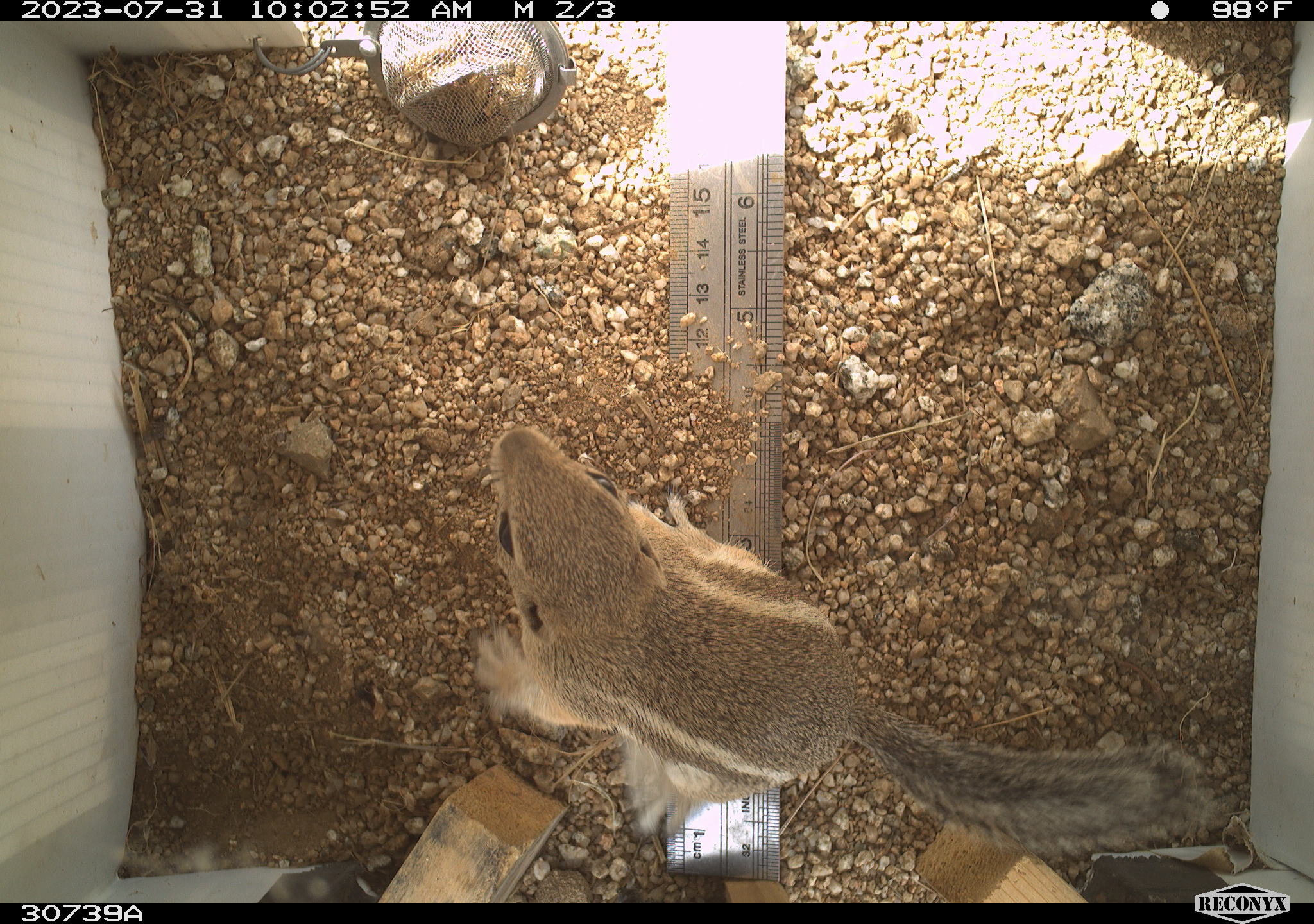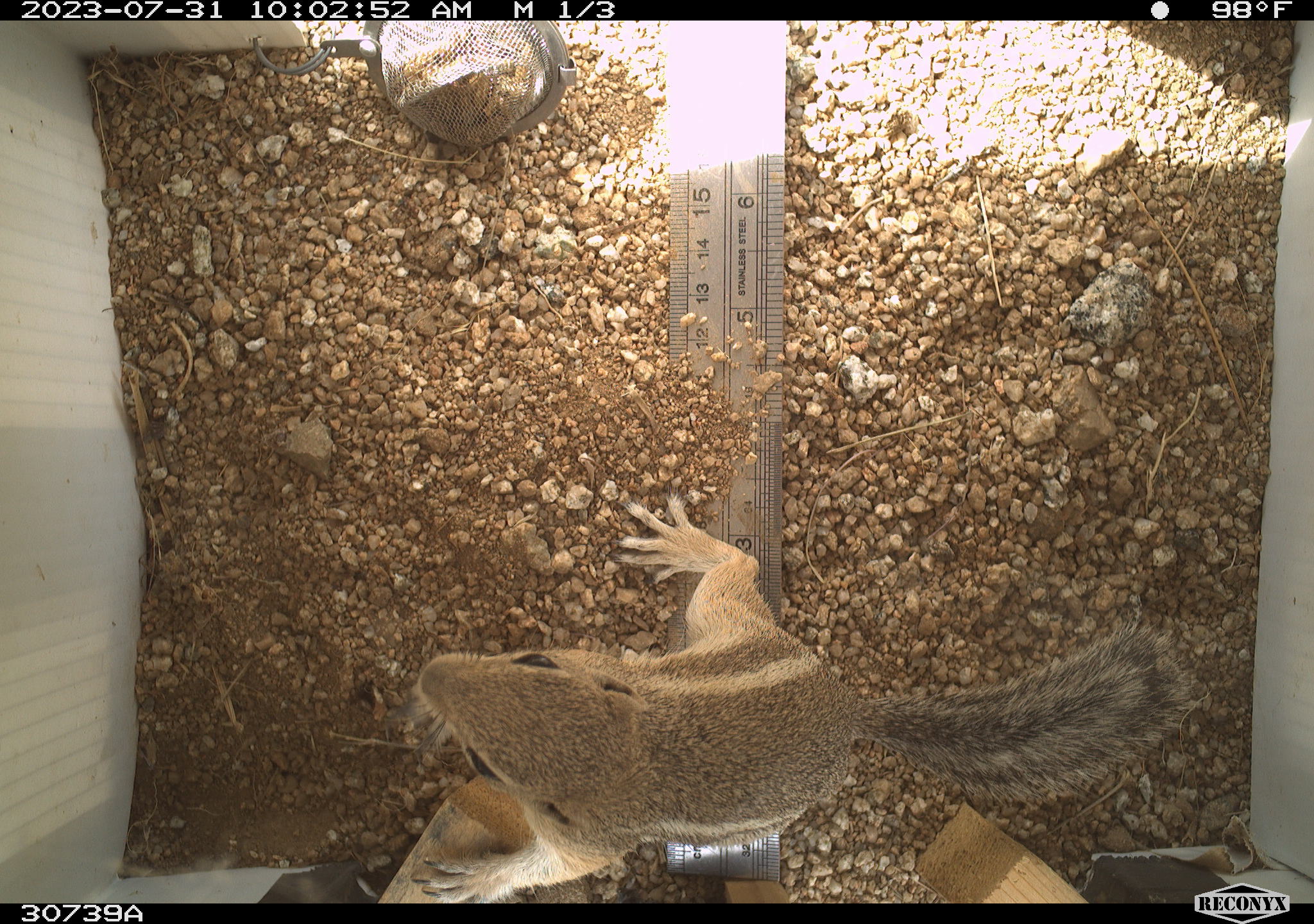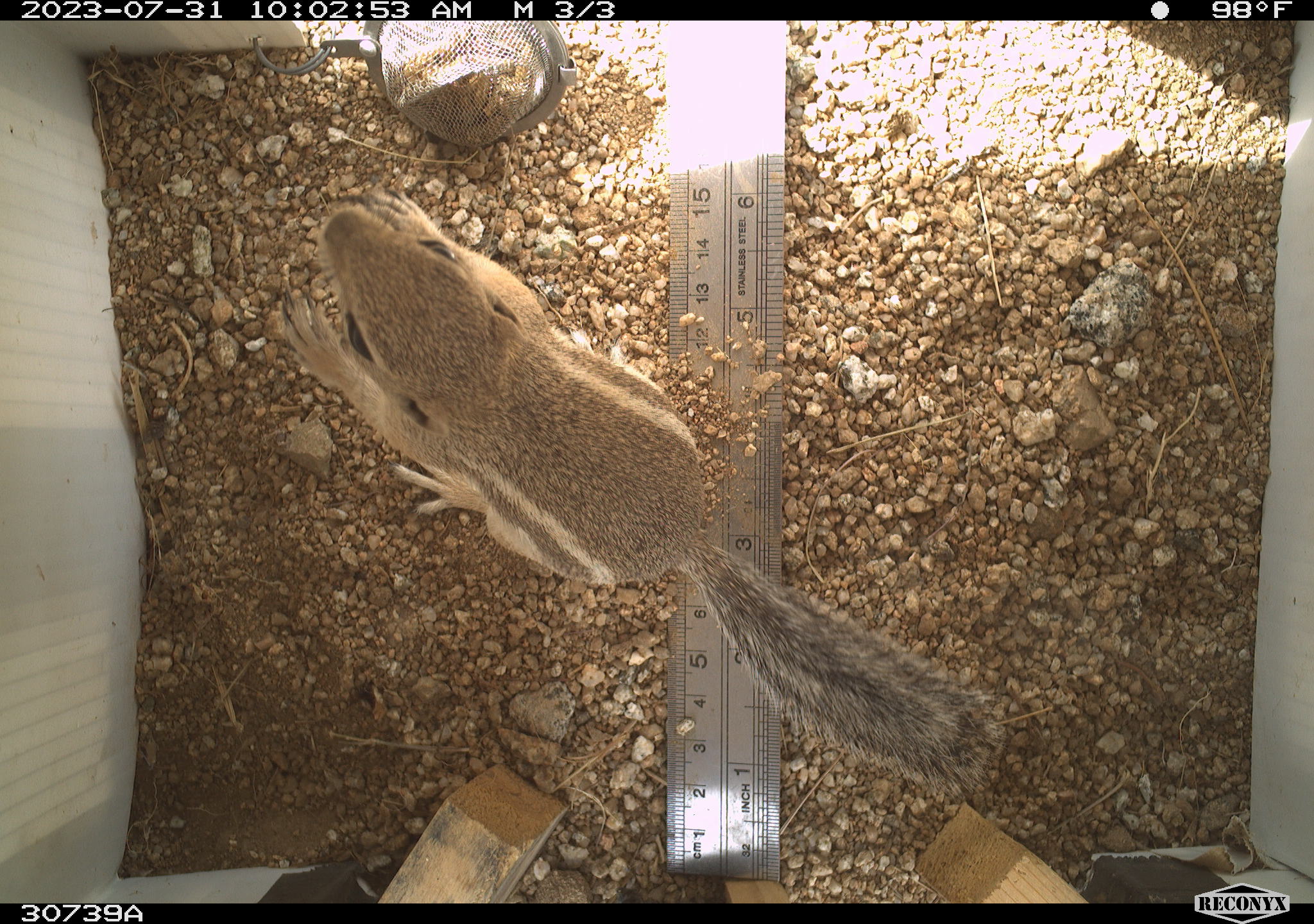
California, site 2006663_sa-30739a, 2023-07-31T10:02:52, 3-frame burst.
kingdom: Animalia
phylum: Chordata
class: Mammalia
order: Rodentia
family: Sciuridae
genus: Ammospermophilus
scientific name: Ammospermophilus leucurus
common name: white-tailed antelope squirrel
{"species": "white-tailed antelope squirrel (Ammospermophilus leucurus)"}